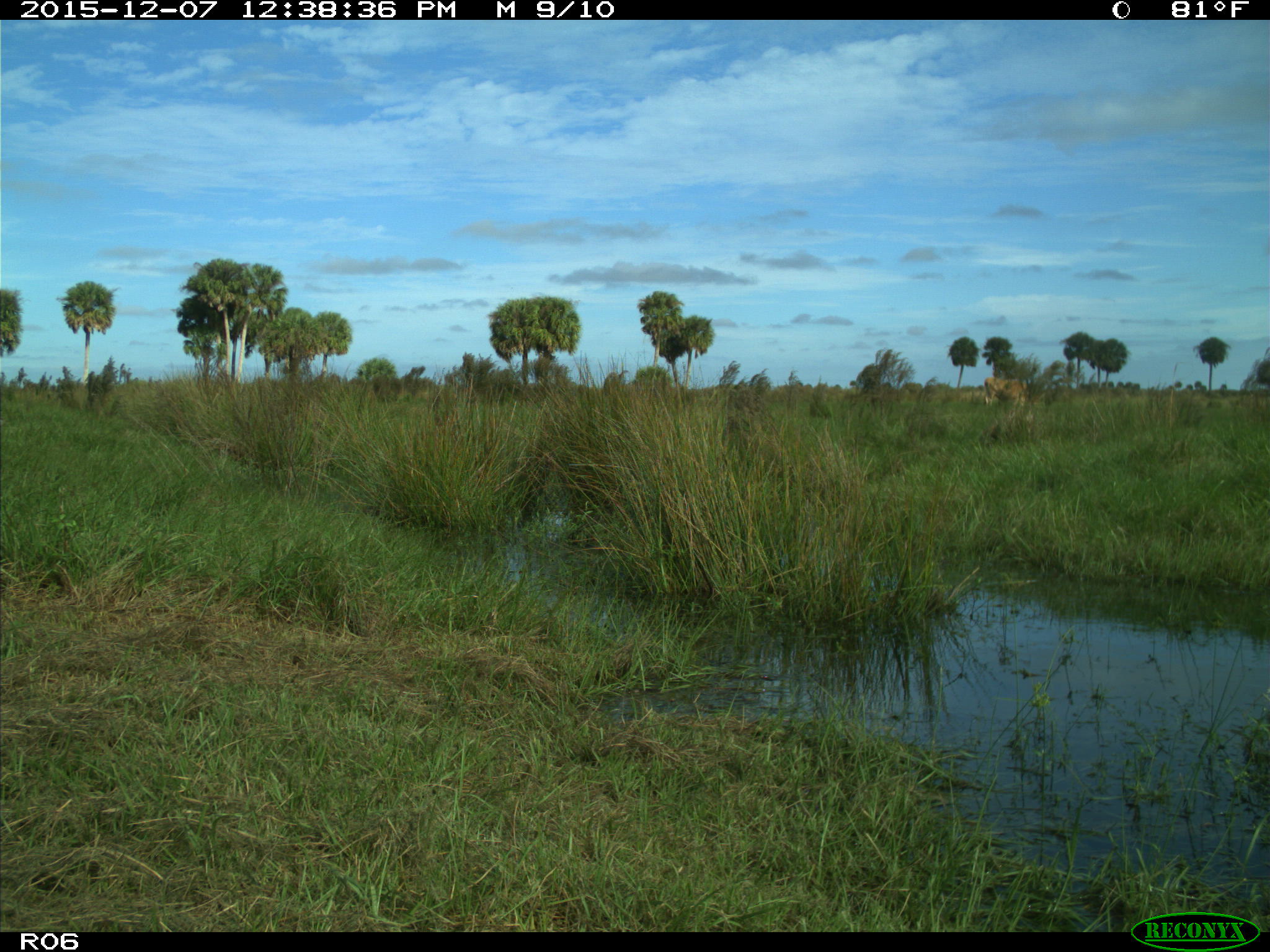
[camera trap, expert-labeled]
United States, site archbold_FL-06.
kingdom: Animalia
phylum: Chordata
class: Mammalia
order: Artiodactyla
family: Bovidae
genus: Bos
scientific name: Bos taurus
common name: domestic cow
Bos taurus (domestic cow).